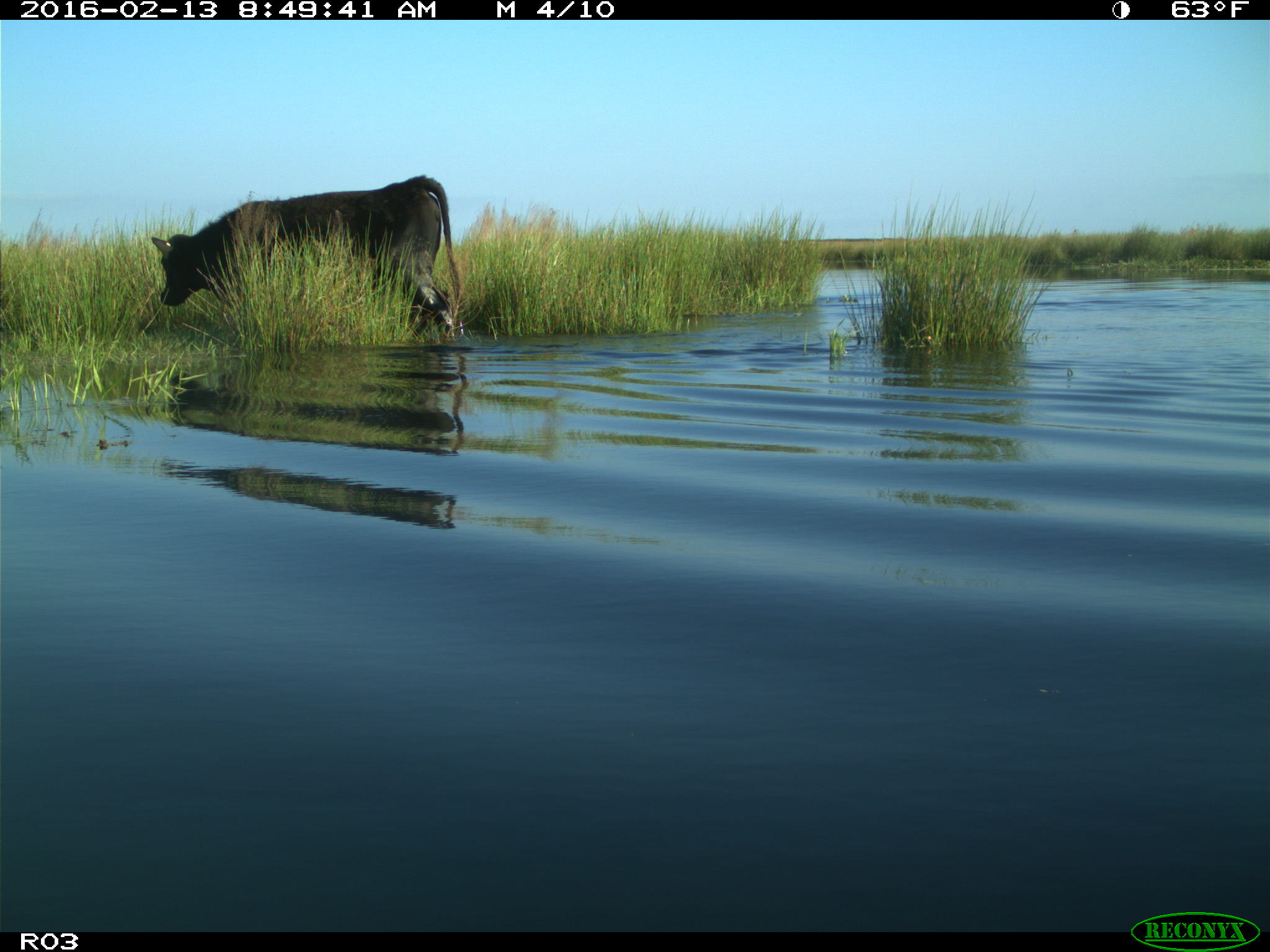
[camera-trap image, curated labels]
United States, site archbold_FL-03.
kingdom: Animalia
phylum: Chordata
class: Mammalia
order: Artiodactyla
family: Bovidae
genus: Bos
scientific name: Bos taurus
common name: domestic cow